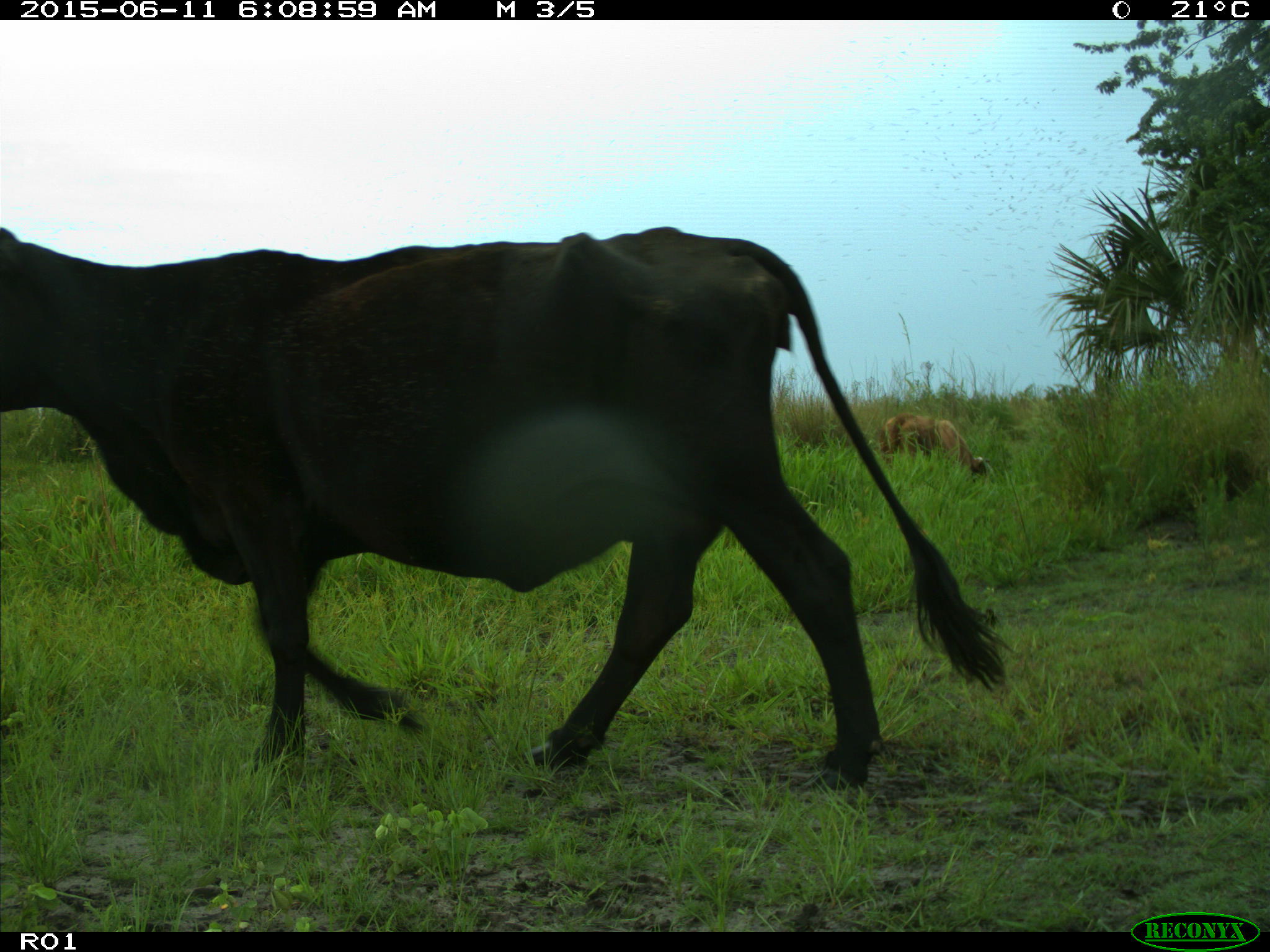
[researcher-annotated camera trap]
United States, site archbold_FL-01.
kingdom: Animalia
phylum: Chordata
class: Mammalia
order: Artiodactyla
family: Bovidae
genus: Bos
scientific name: Bos taurus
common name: domestic cow